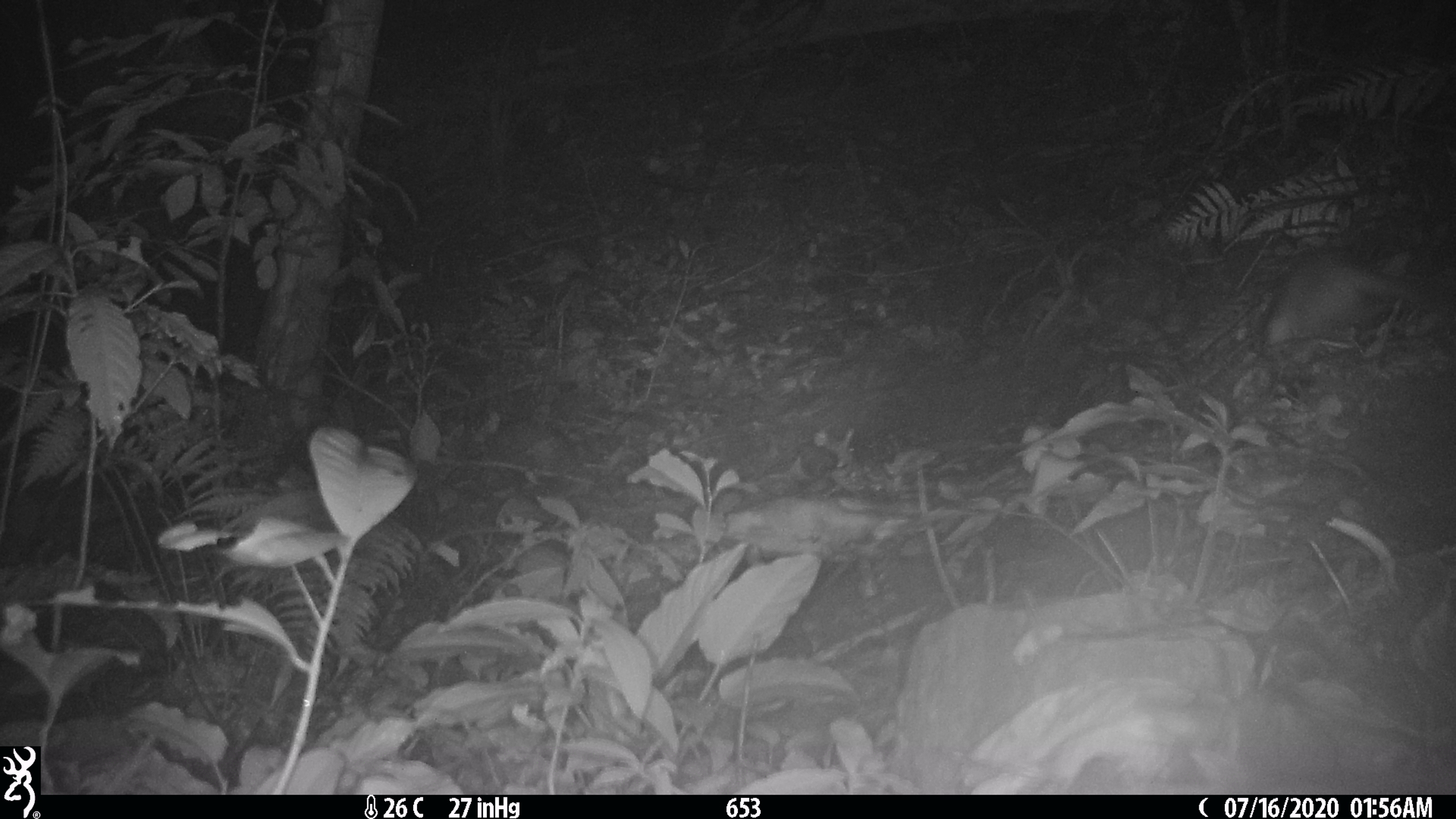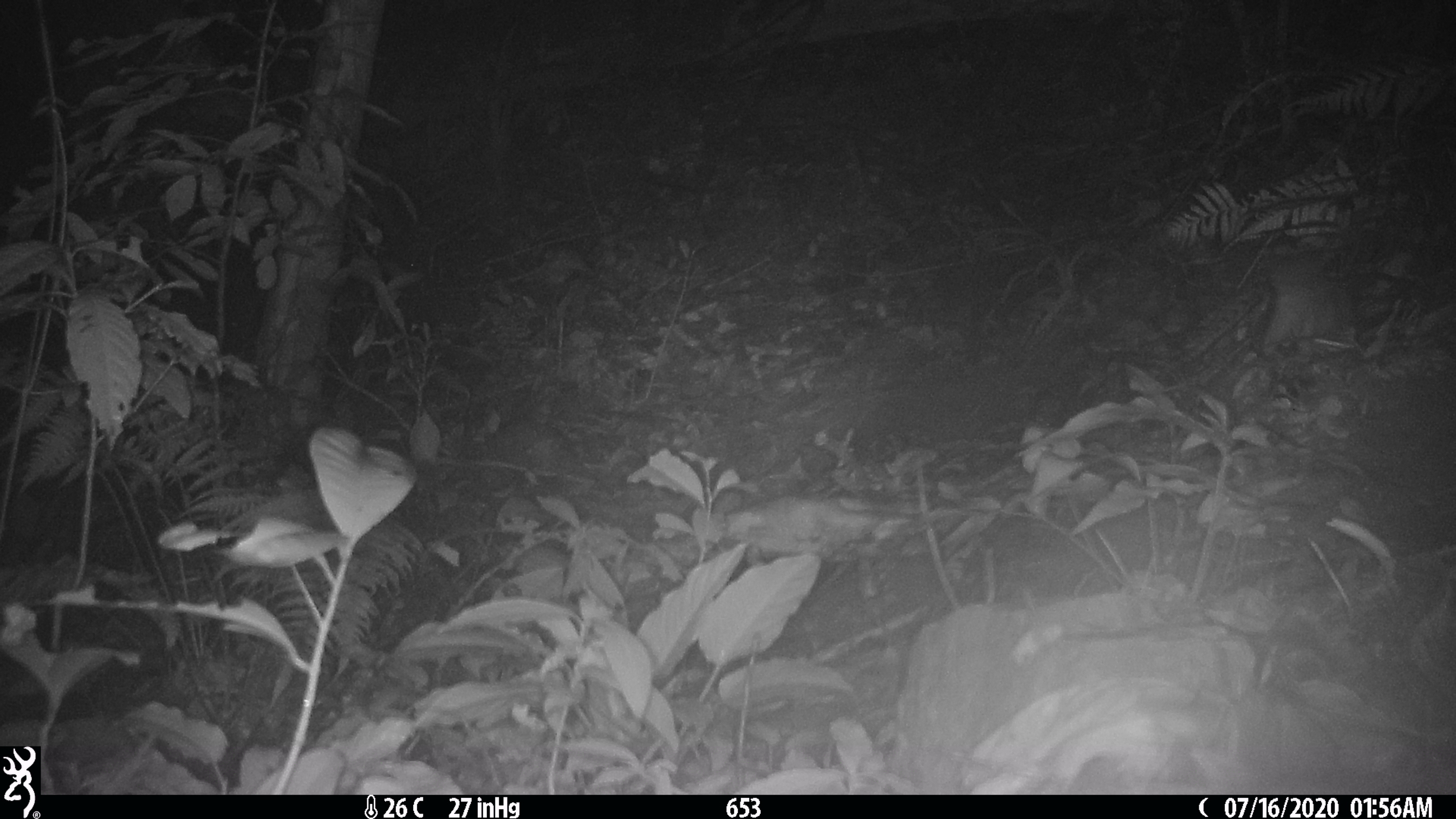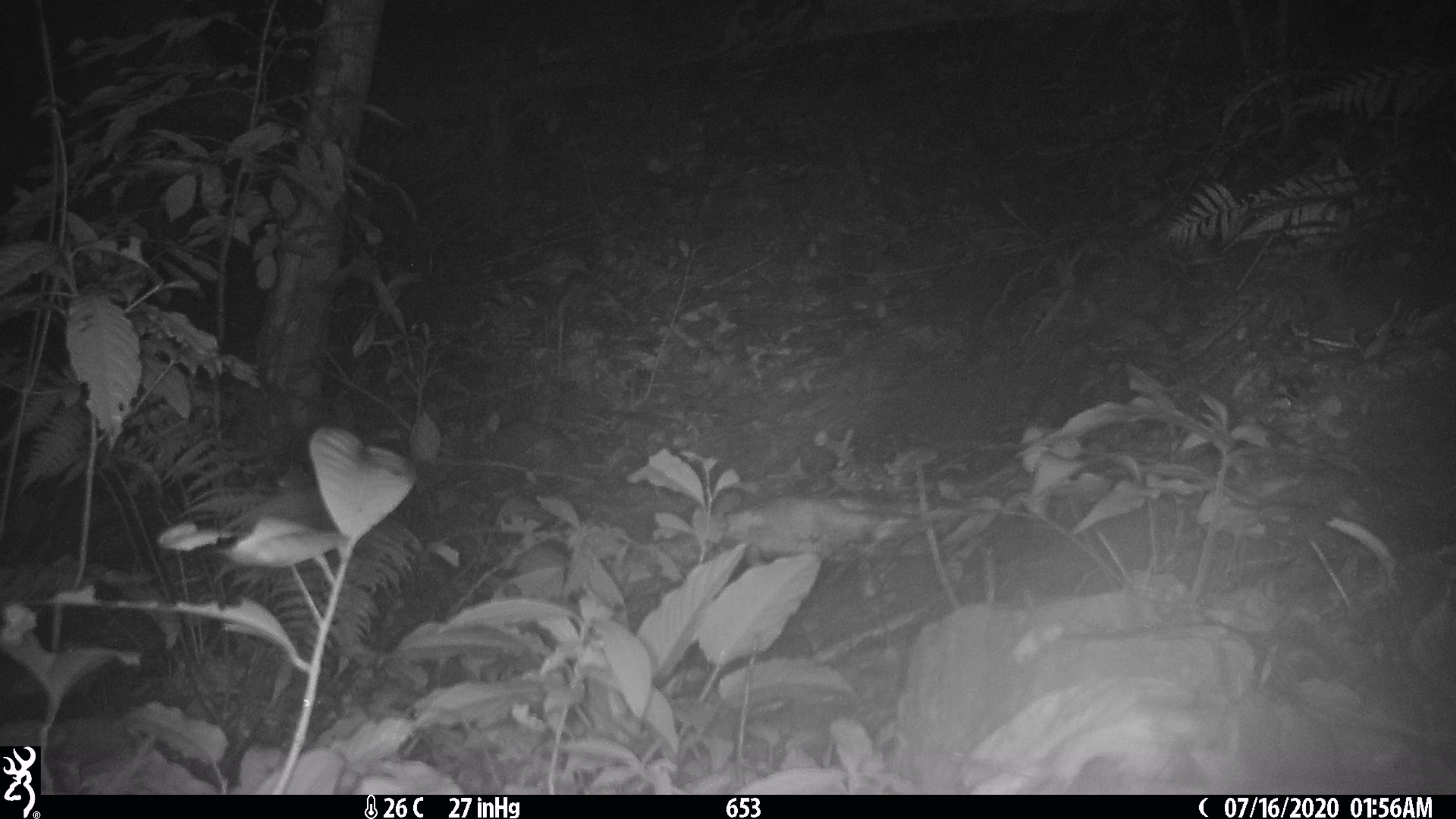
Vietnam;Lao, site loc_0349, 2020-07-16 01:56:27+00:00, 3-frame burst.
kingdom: Animalia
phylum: Chordata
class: Mammalia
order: Carnivora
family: Mustelidae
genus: Melogale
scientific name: Melogale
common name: ferret badger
Ferret badger (Melogale). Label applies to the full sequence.